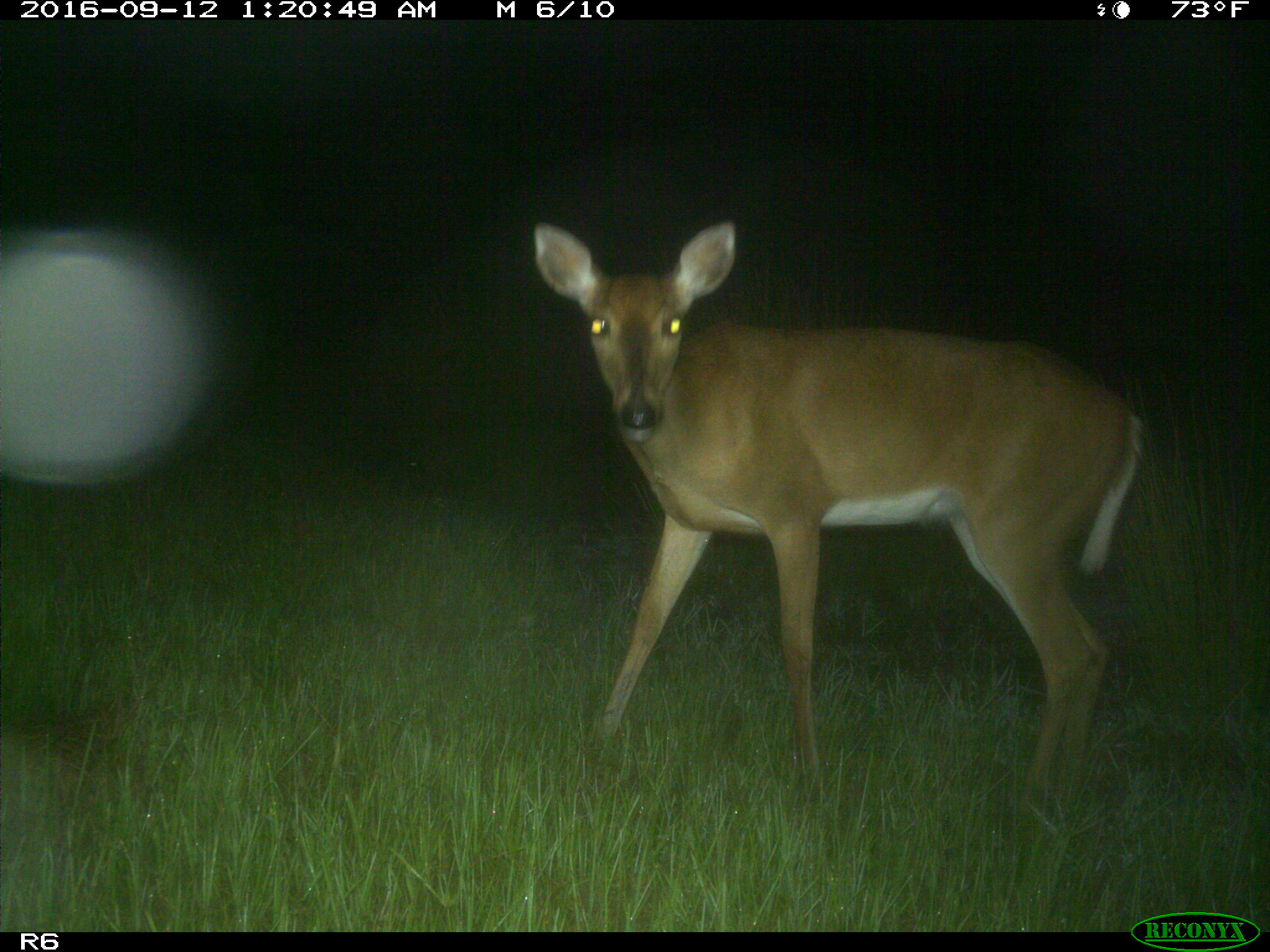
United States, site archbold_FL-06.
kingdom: Animalia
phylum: Chordata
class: Mammalia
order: Artiodactyla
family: Cervidae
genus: Odocoileus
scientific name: Odocoileus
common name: deer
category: unidentified deer